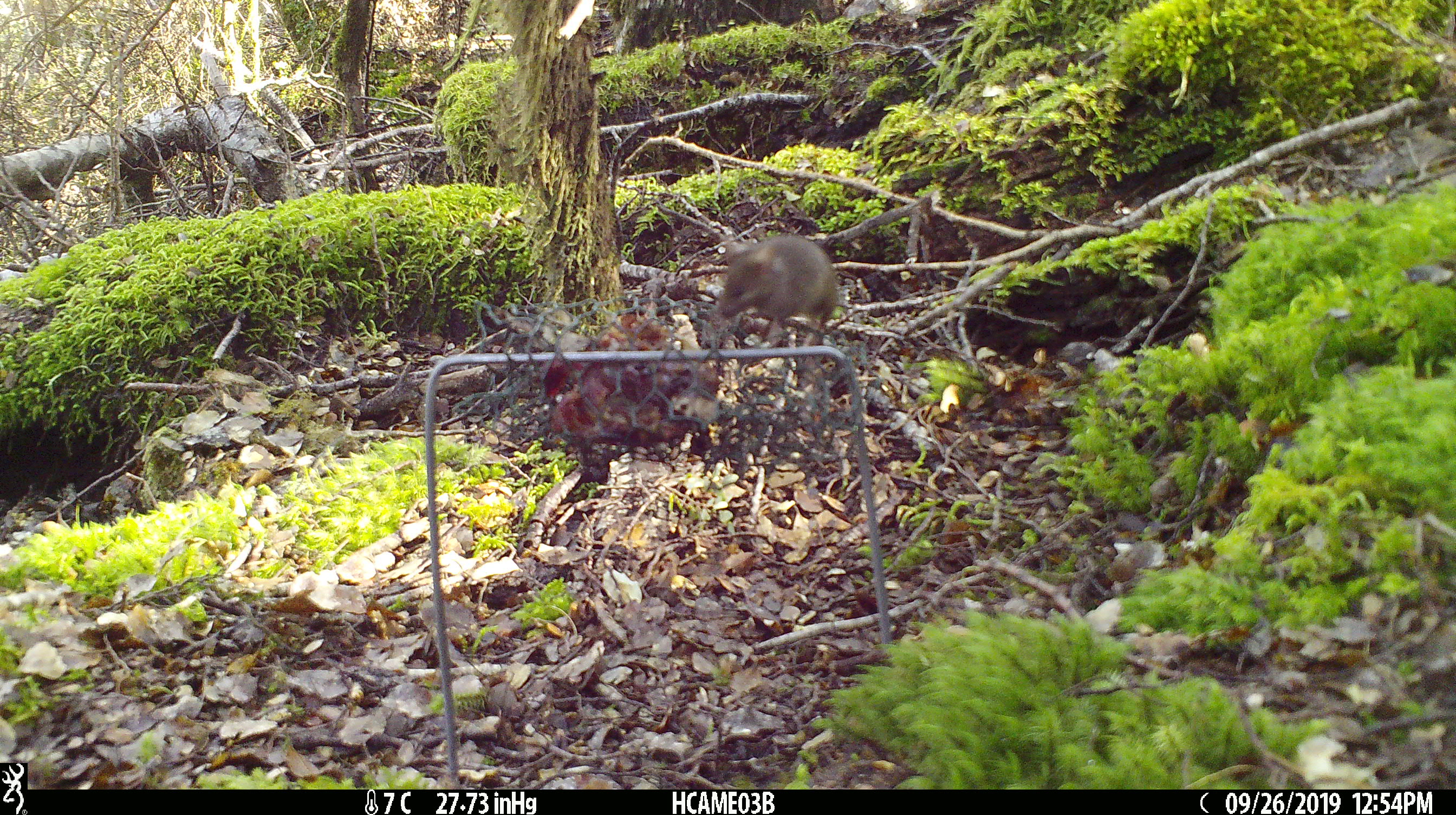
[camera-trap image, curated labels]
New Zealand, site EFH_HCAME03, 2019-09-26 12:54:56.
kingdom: Animalia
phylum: Chordata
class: Mammalia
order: Rodentia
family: Muridae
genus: Mus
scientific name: Mus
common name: mouse